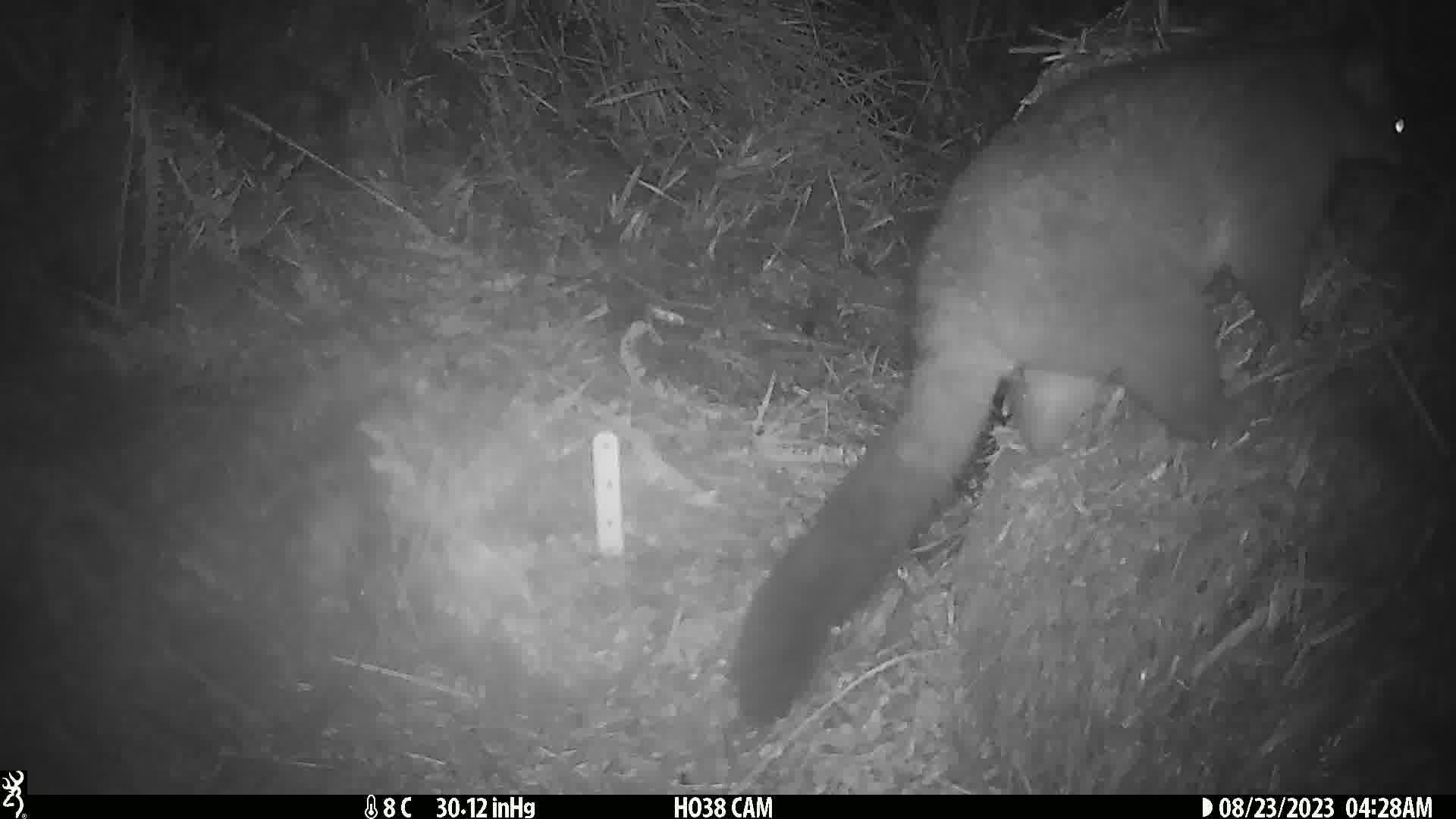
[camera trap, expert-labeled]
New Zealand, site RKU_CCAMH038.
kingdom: Animalia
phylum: Chordata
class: Mammalia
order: Diprotodontia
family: Phalangeridae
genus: Trichosurus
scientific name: Trichosurus vulpecula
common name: common brushtail possum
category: possum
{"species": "possum (common brushtail possum) (Trichosurus vulpecula)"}